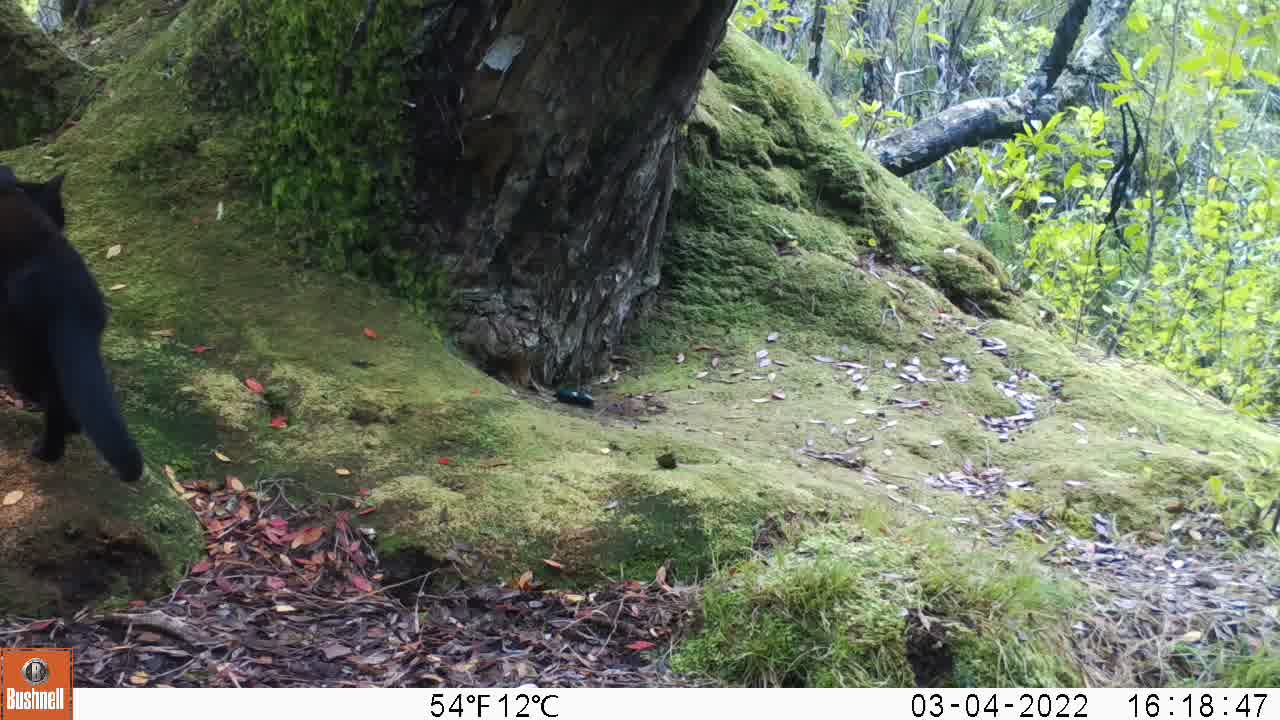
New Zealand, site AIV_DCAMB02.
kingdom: Animalia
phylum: Chordata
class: Mammalia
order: Carnivora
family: Felidae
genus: Felis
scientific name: Felis catus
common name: domestic cat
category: cat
Cat (domestic cat) (Felis catus).